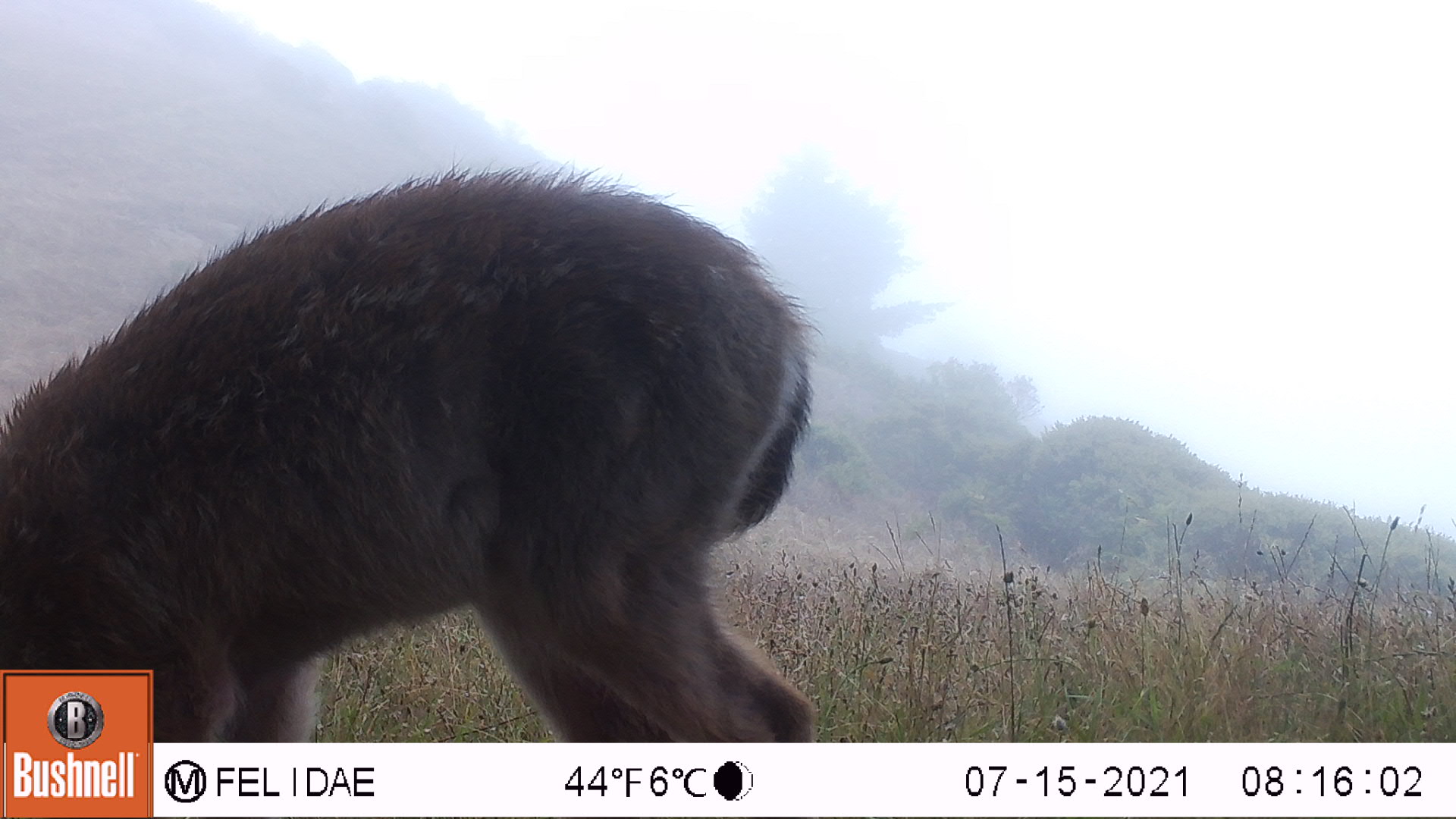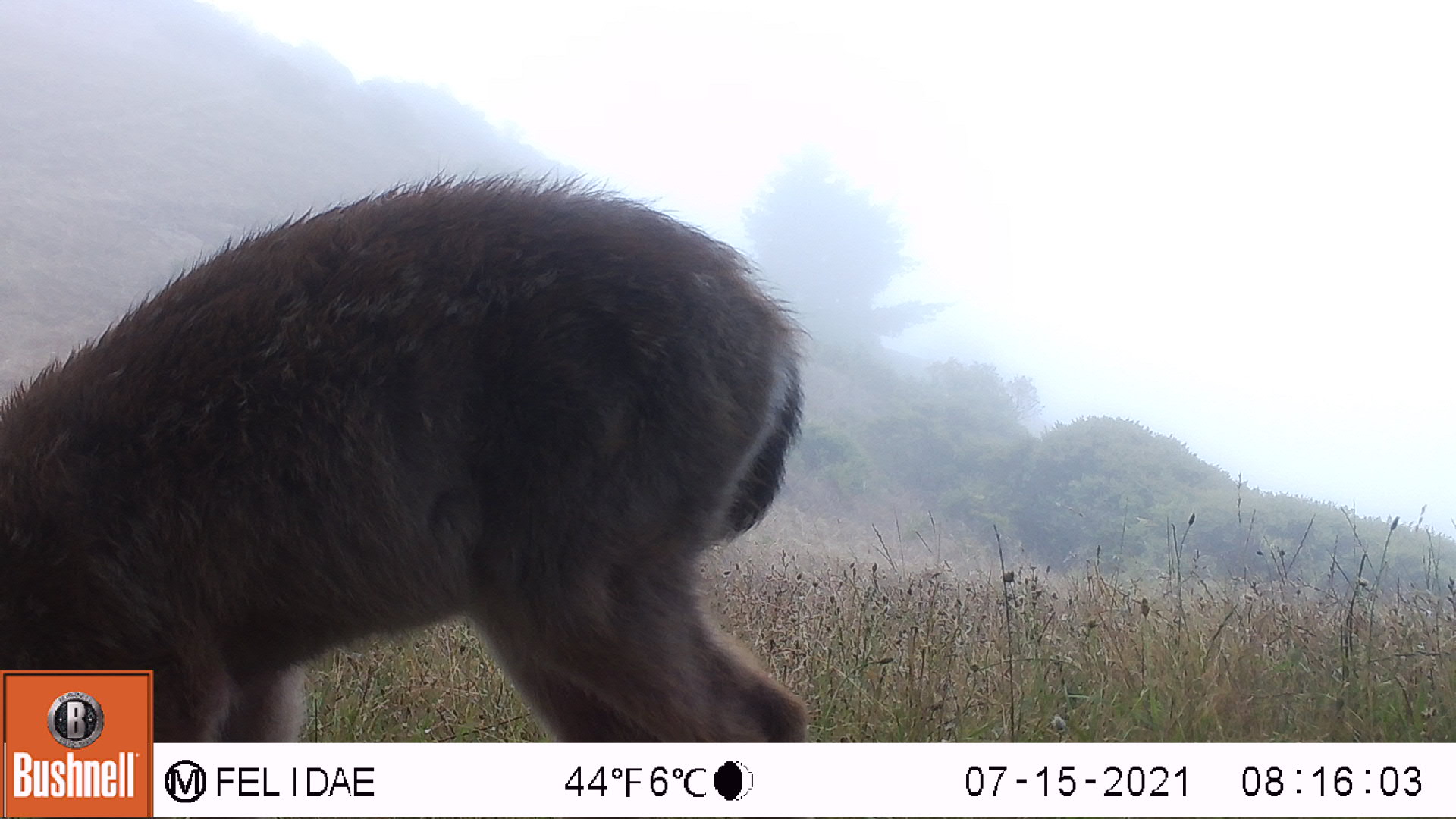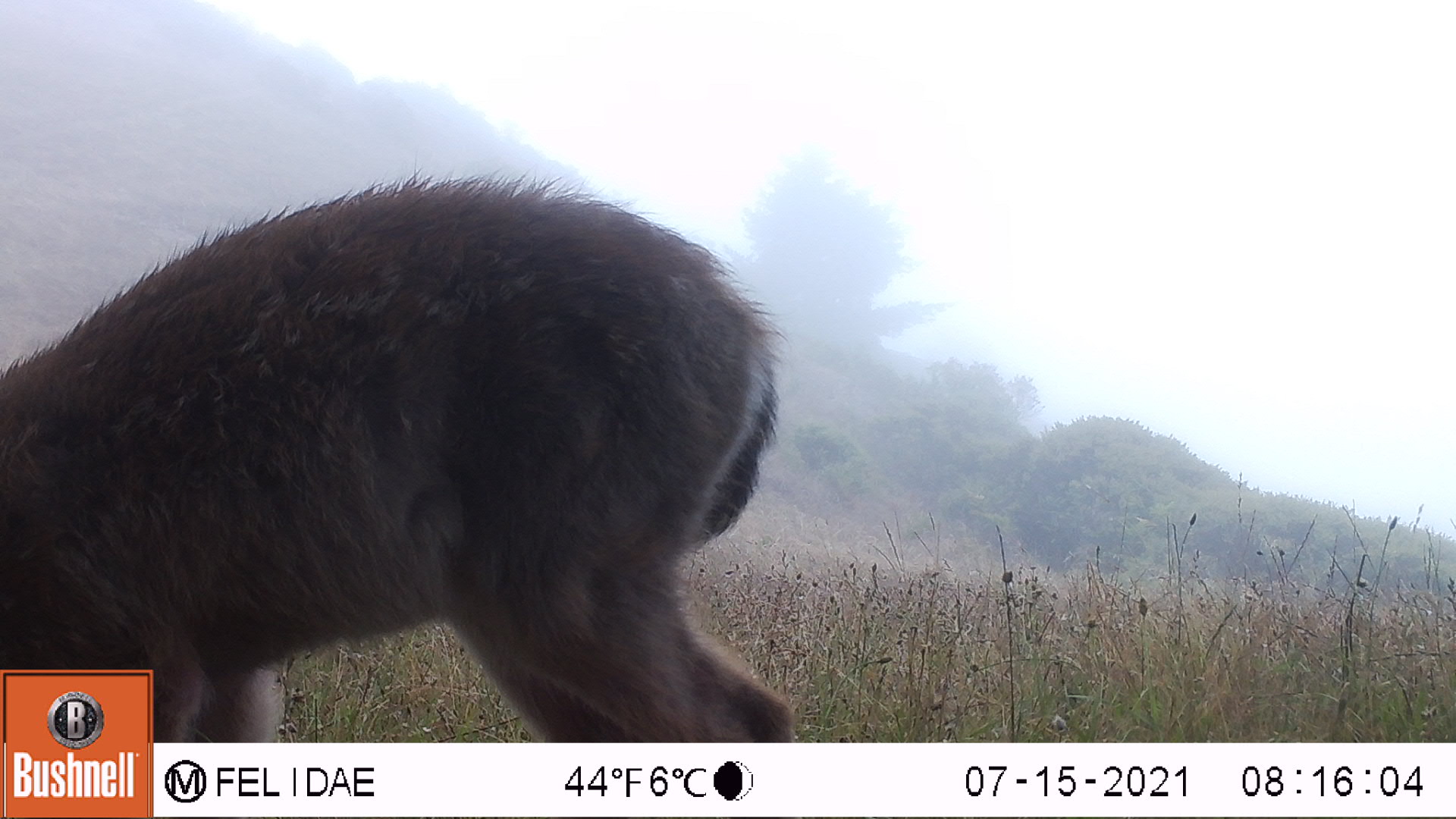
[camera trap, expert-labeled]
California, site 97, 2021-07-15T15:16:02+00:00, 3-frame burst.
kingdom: Animalia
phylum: Chordata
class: Mammalia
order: Artiodactyla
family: Cervidae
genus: Odocoileus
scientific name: Odocoileus hemionus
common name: mule deer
Mule deer (Odocoileus hemionus).